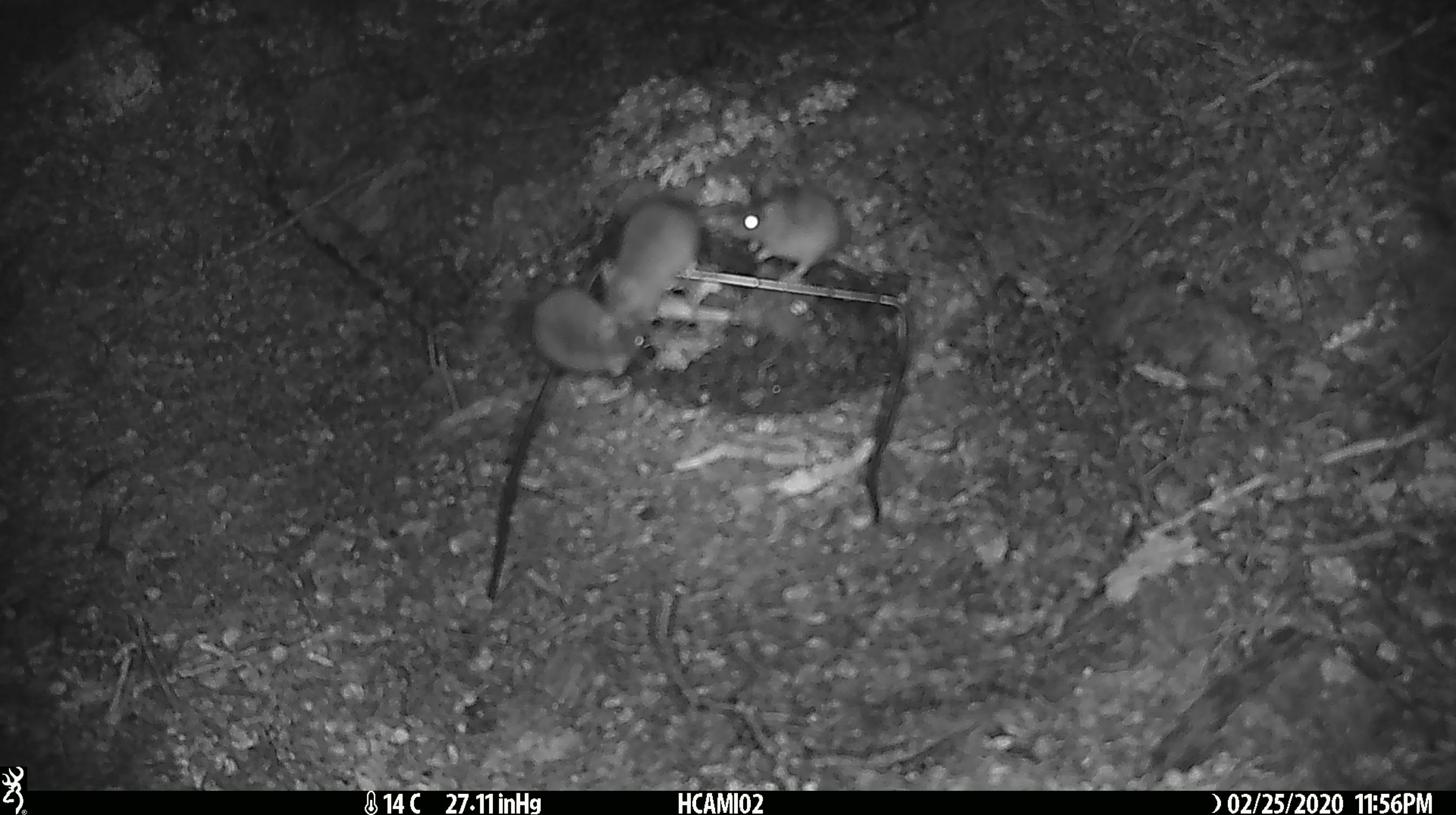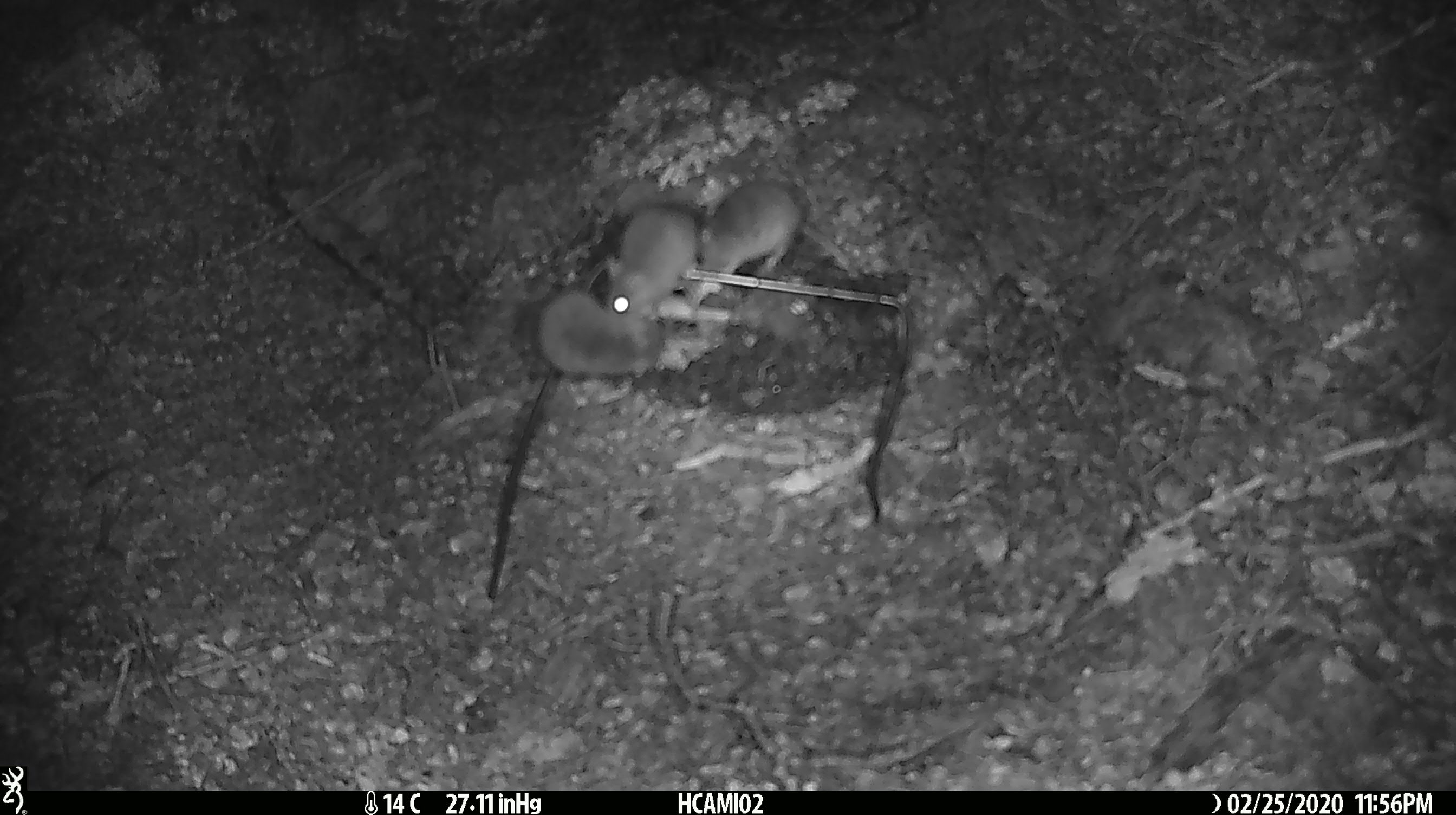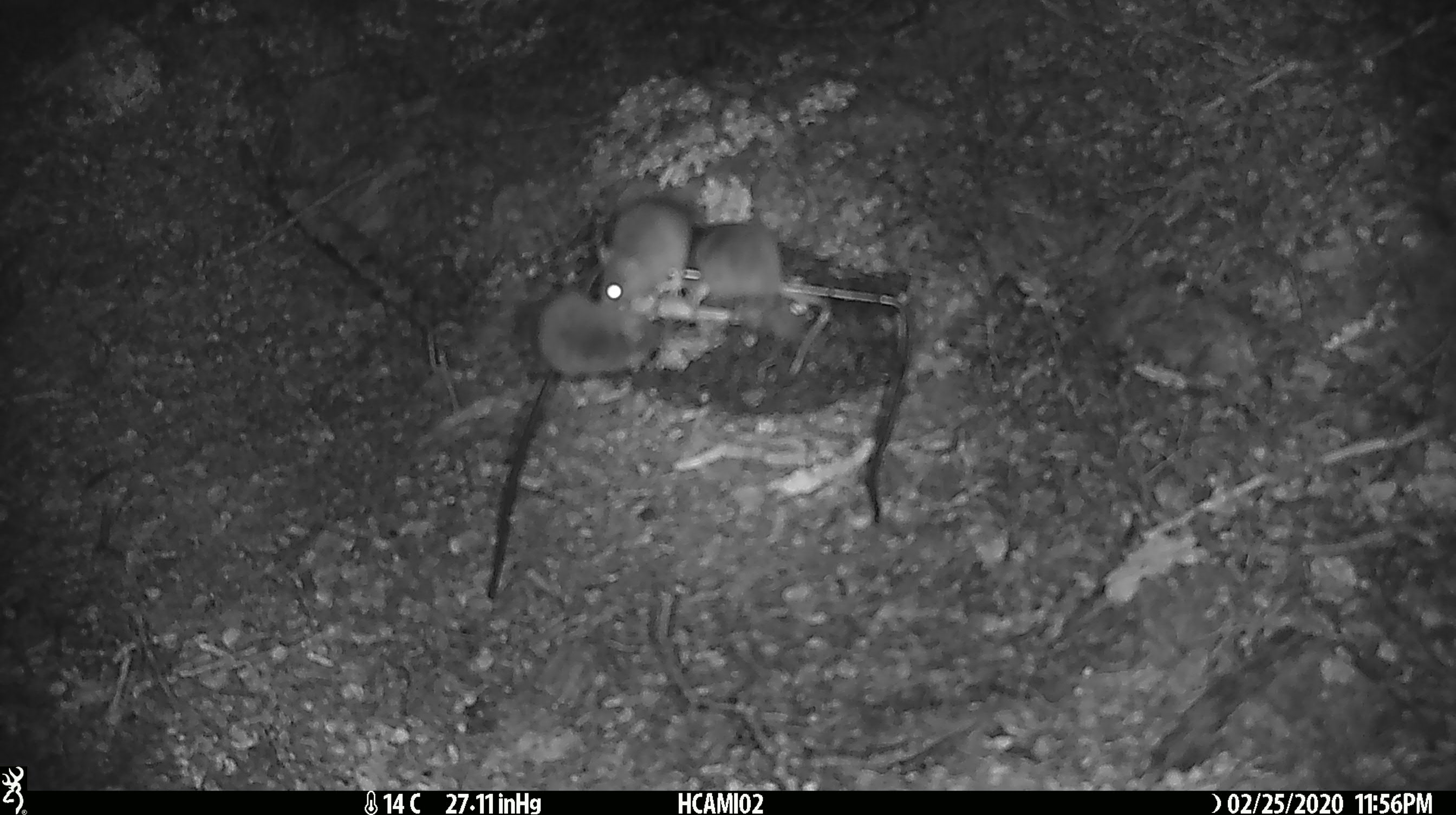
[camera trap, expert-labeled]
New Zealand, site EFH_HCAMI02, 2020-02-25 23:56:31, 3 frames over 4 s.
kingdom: Animalia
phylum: Chordata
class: Mammalia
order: Rodentia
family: Muridae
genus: Mus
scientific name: Mus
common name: mouse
Mouse (Mus).